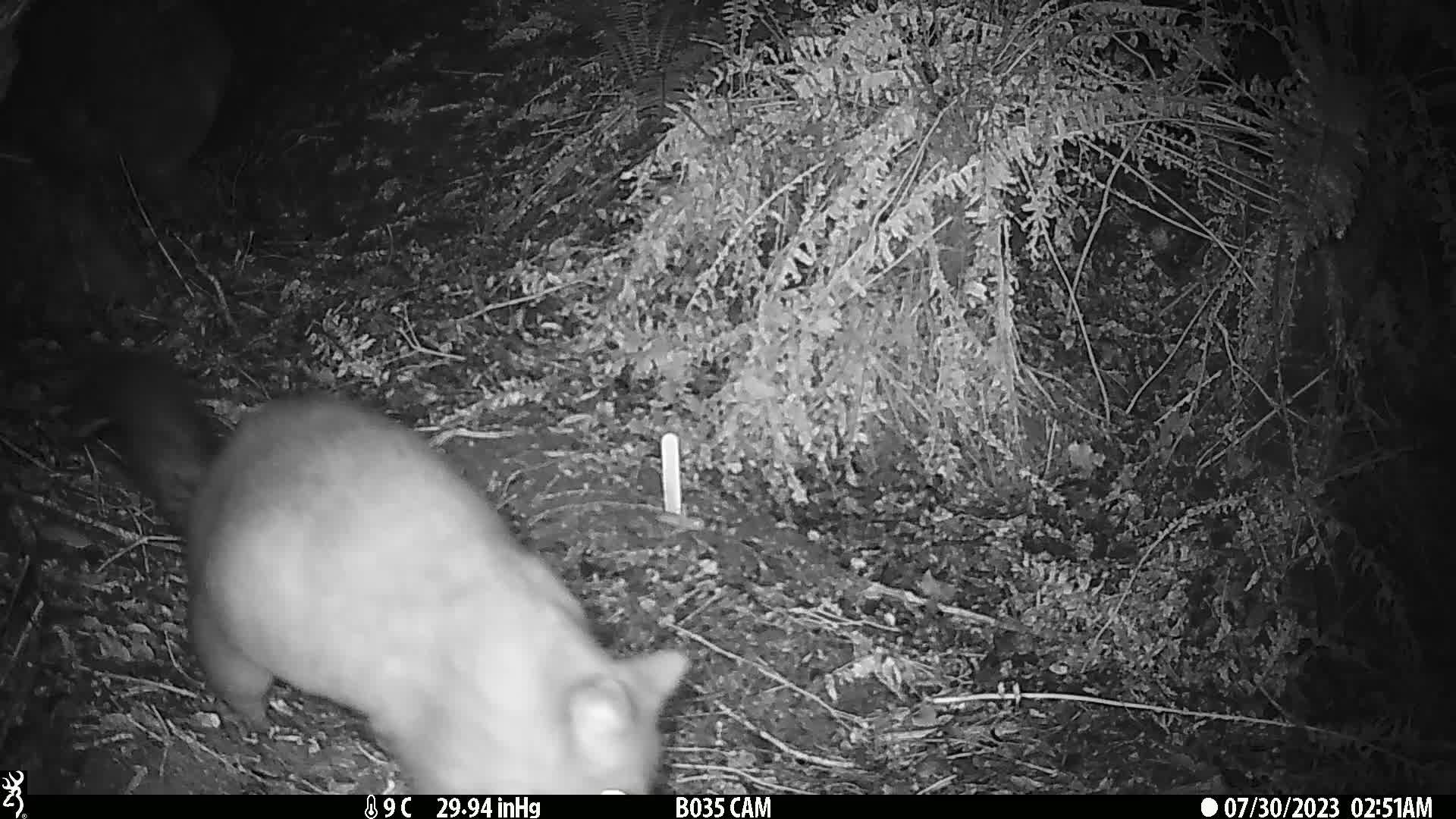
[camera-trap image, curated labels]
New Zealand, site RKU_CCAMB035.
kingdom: Animalia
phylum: Chordata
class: Mammalia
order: Diprotodontia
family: Phalangeridae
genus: Trichosurus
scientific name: Trichosurus vulpecula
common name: common brushtail possum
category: possum